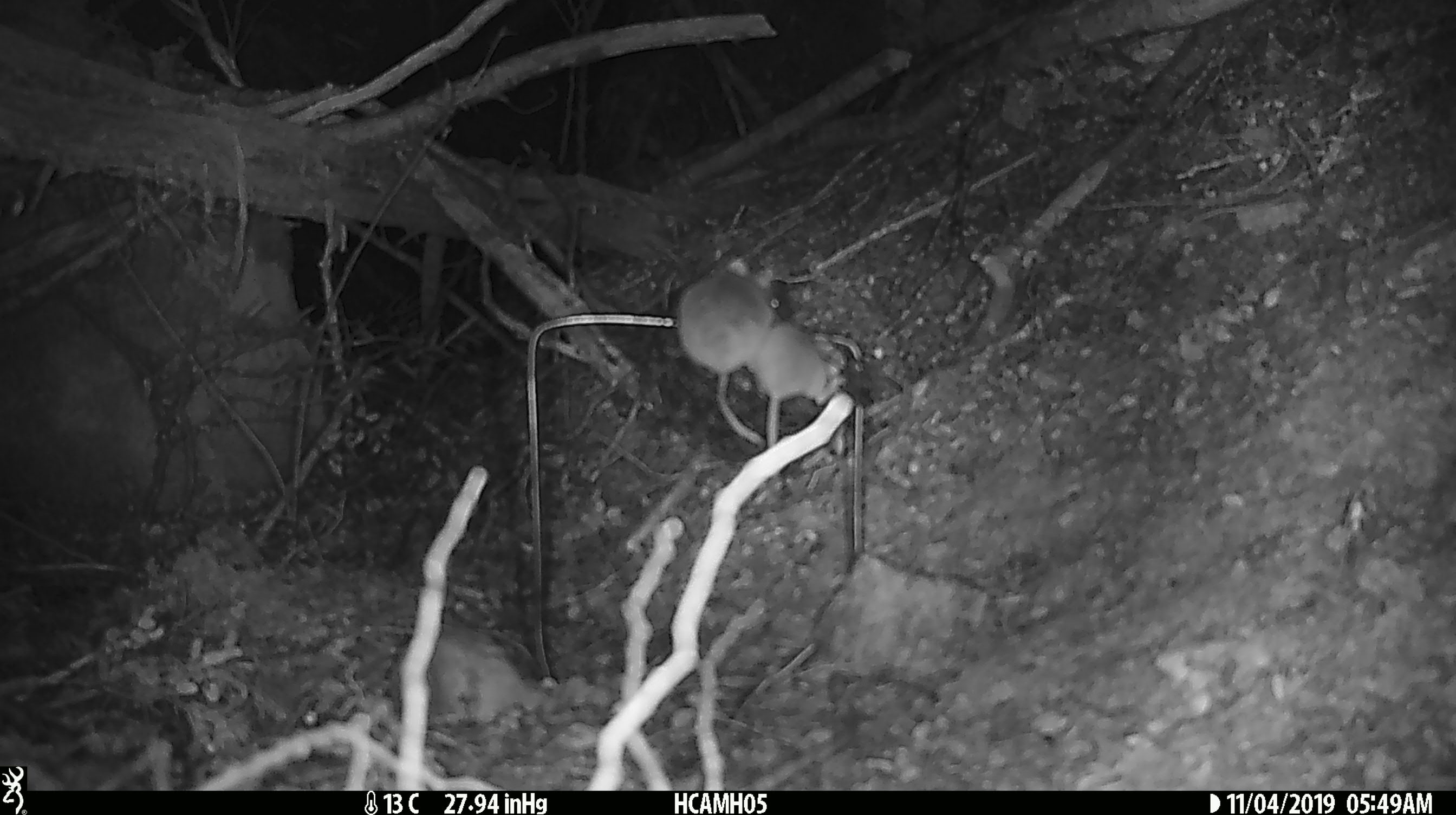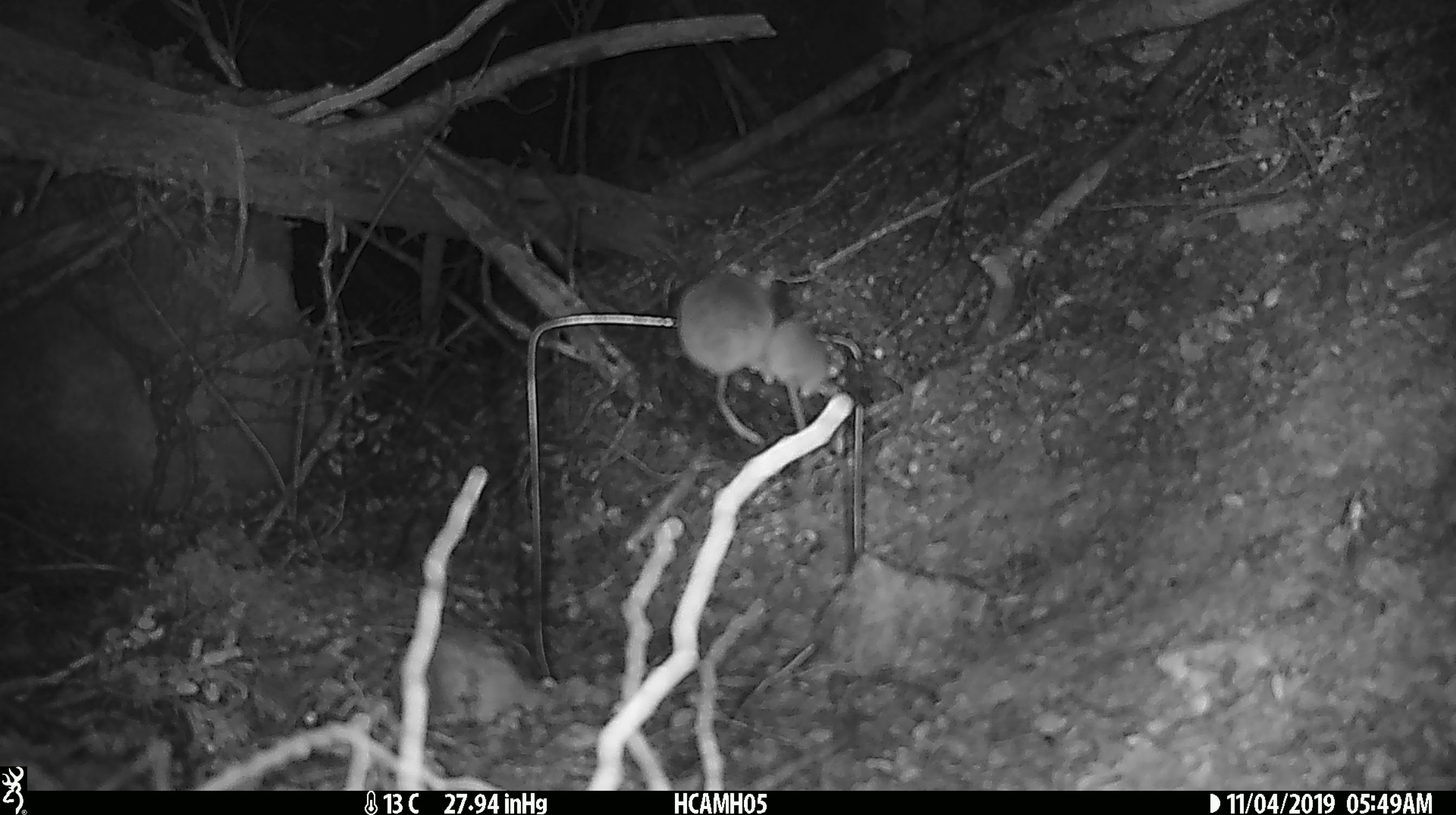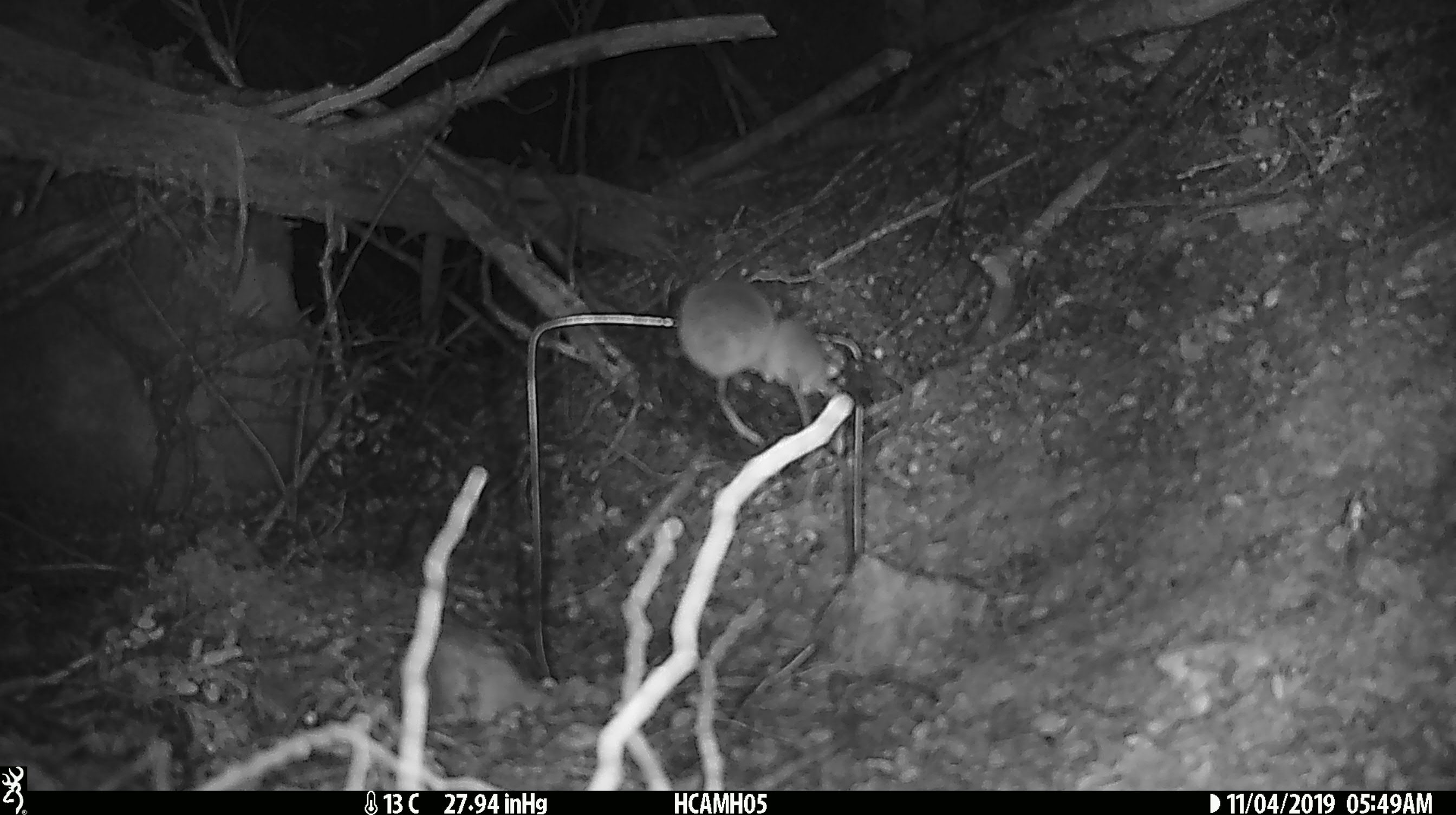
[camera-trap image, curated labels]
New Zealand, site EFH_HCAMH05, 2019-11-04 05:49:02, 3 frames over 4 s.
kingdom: Animalia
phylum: Chordata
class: Mammalia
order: Rodentia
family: Muridae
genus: Mus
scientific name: Mus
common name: mouse